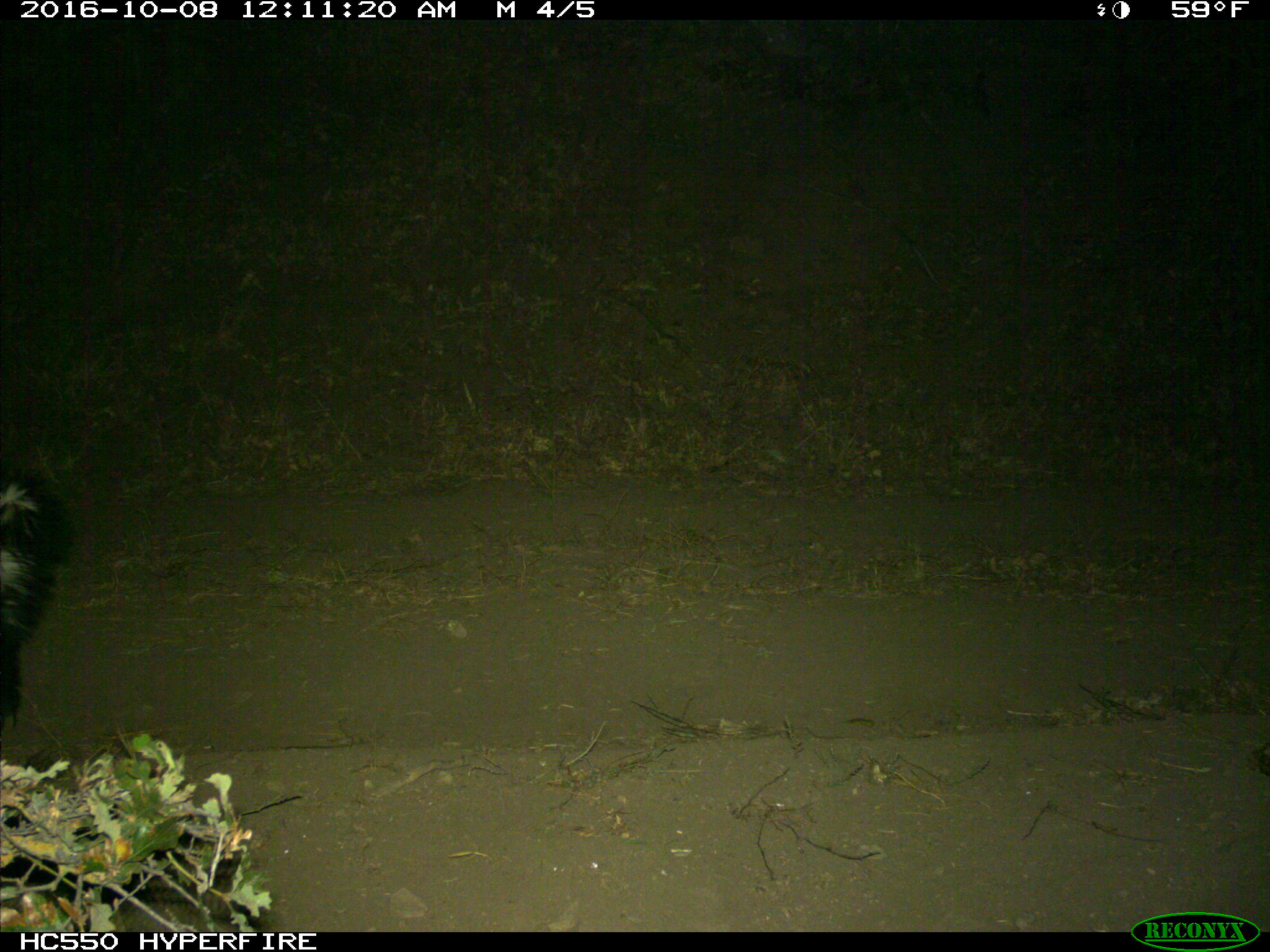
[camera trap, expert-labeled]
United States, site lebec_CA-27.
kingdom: Animalia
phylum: Chordata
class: Mammalia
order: Carnivora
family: Mephitidae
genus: Mephitis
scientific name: Mephitis mephitis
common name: striped skunk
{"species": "Mephitis mephitis (striped skunk)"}